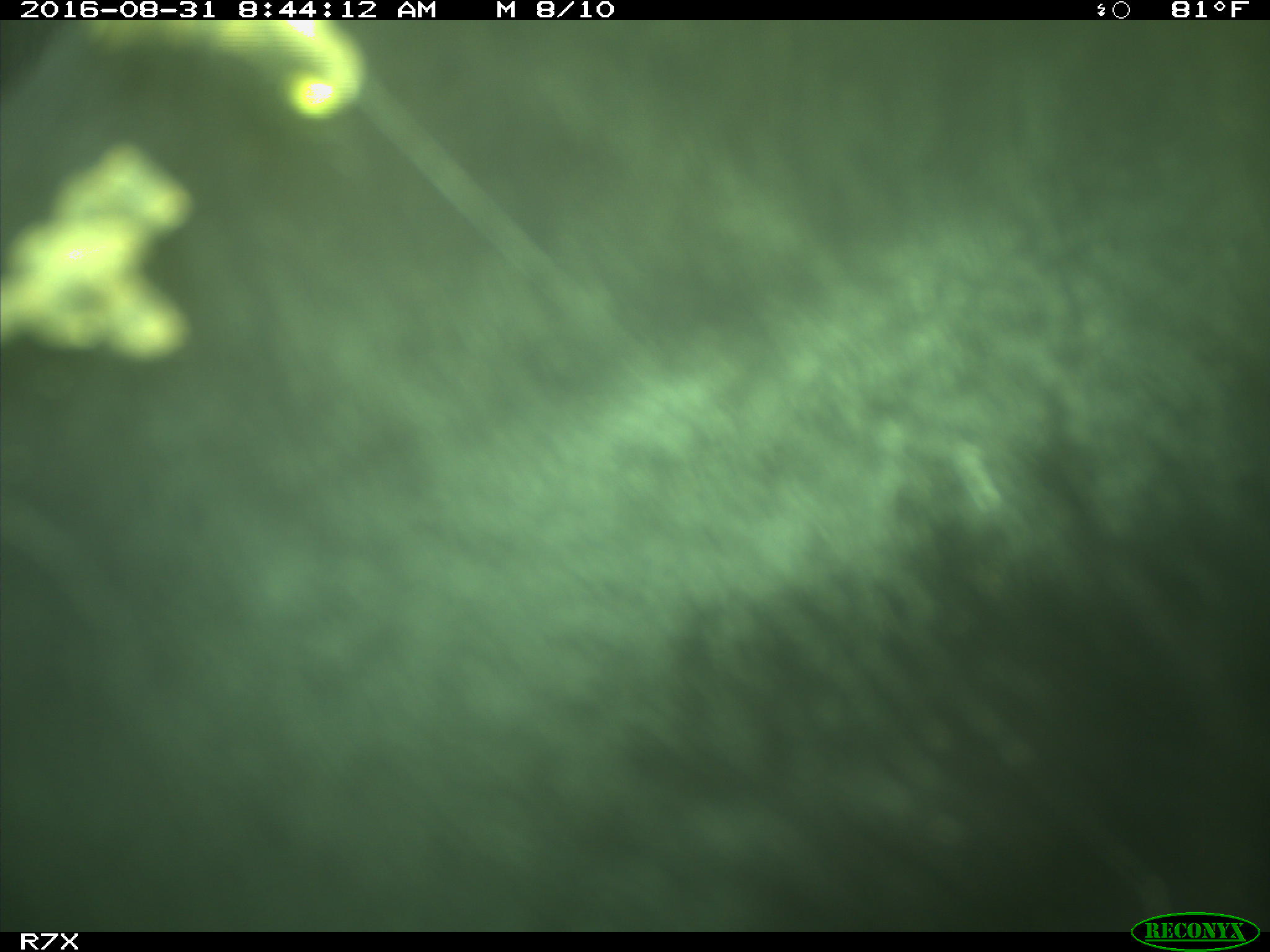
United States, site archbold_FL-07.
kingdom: Animalia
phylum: Chordata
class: Mammalia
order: Artiodactyla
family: Bovidae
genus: Bos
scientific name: Bos taurus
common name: domestic cow